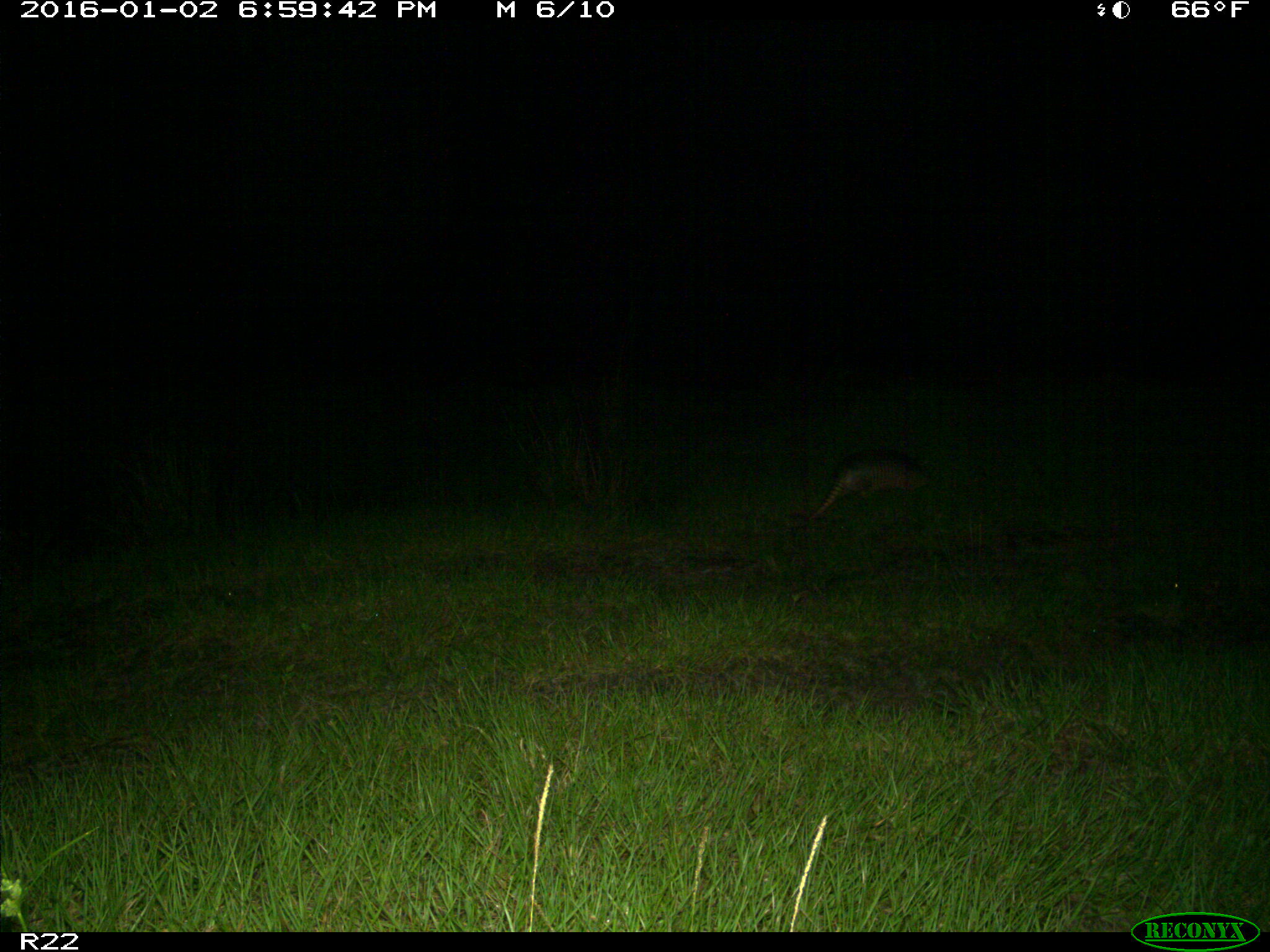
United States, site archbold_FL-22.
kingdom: Animalia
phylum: Chordata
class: Mammalia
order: Cingulata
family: Dasypodidae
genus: Dasypus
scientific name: Dasypus novemcinctus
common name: nine-banded armadillo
Dasypus novemcinctus (nine-banded armadillo).